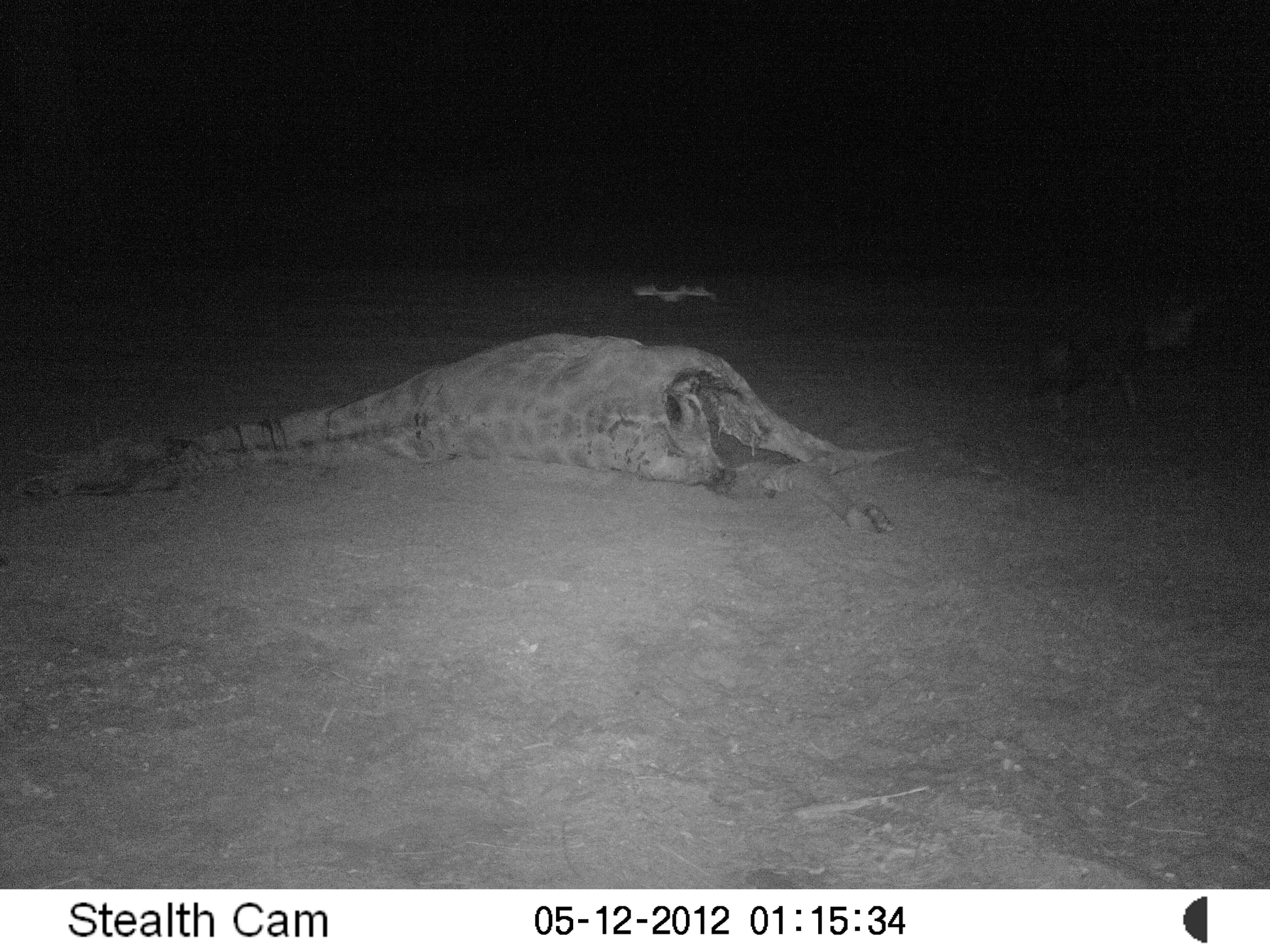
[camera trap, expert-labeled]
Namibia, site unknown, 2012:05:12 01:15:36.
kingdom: Animalia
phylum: Chordata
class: Mammalia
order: Carnivora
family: Hyaenidae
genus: Parahyaena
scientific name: Parahyaena brunnea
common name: brown hyena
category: hyaena brunnea